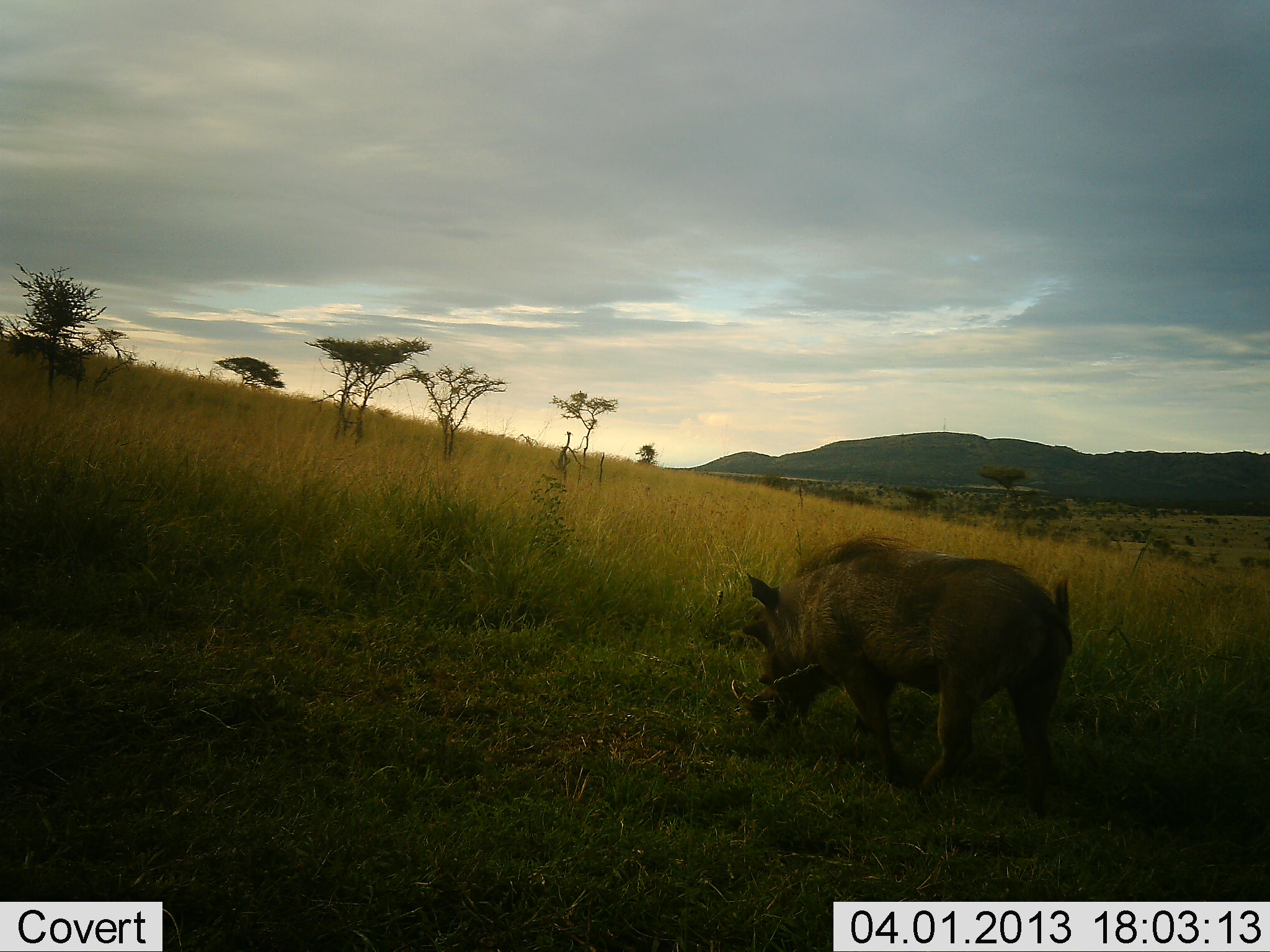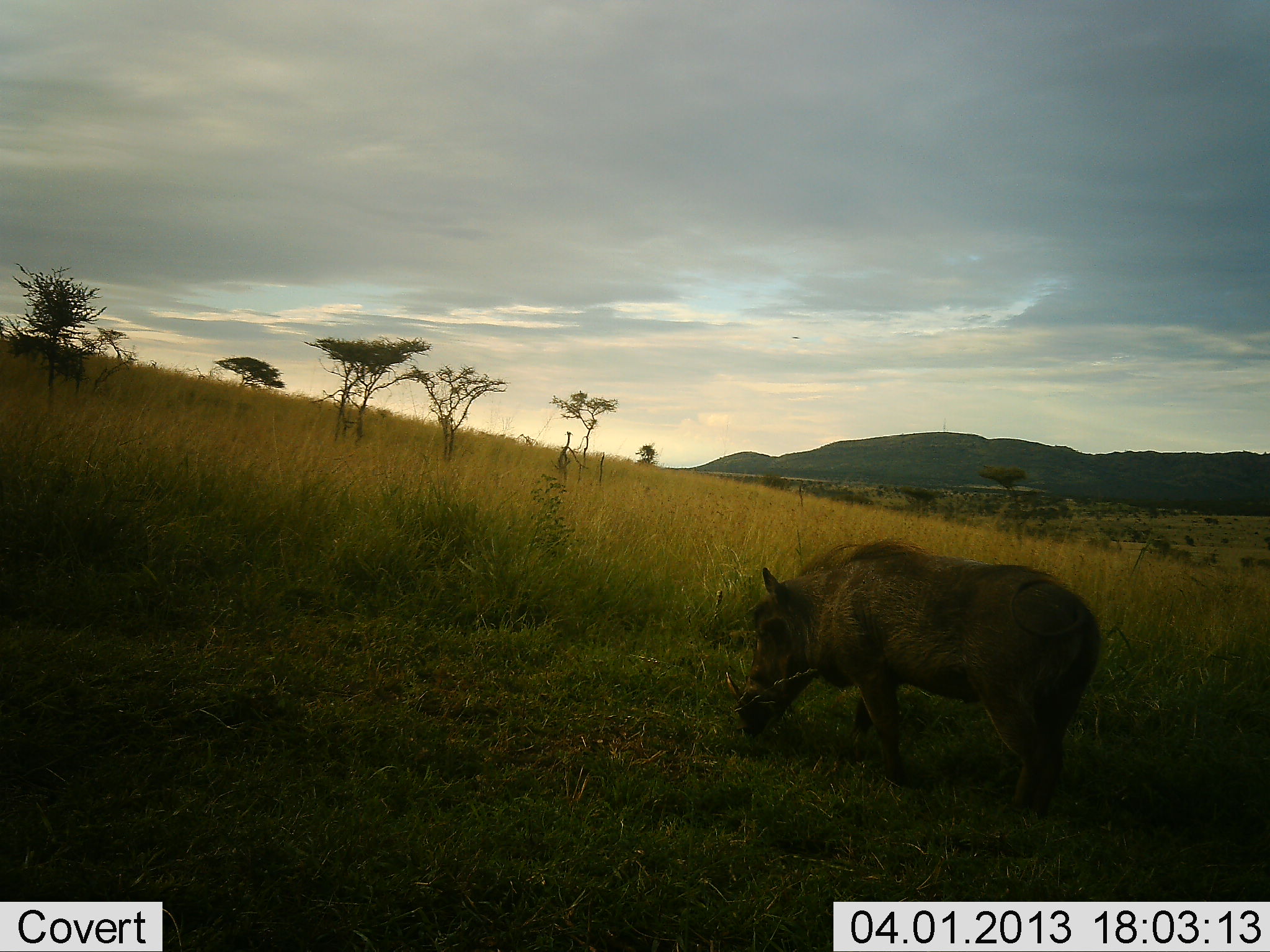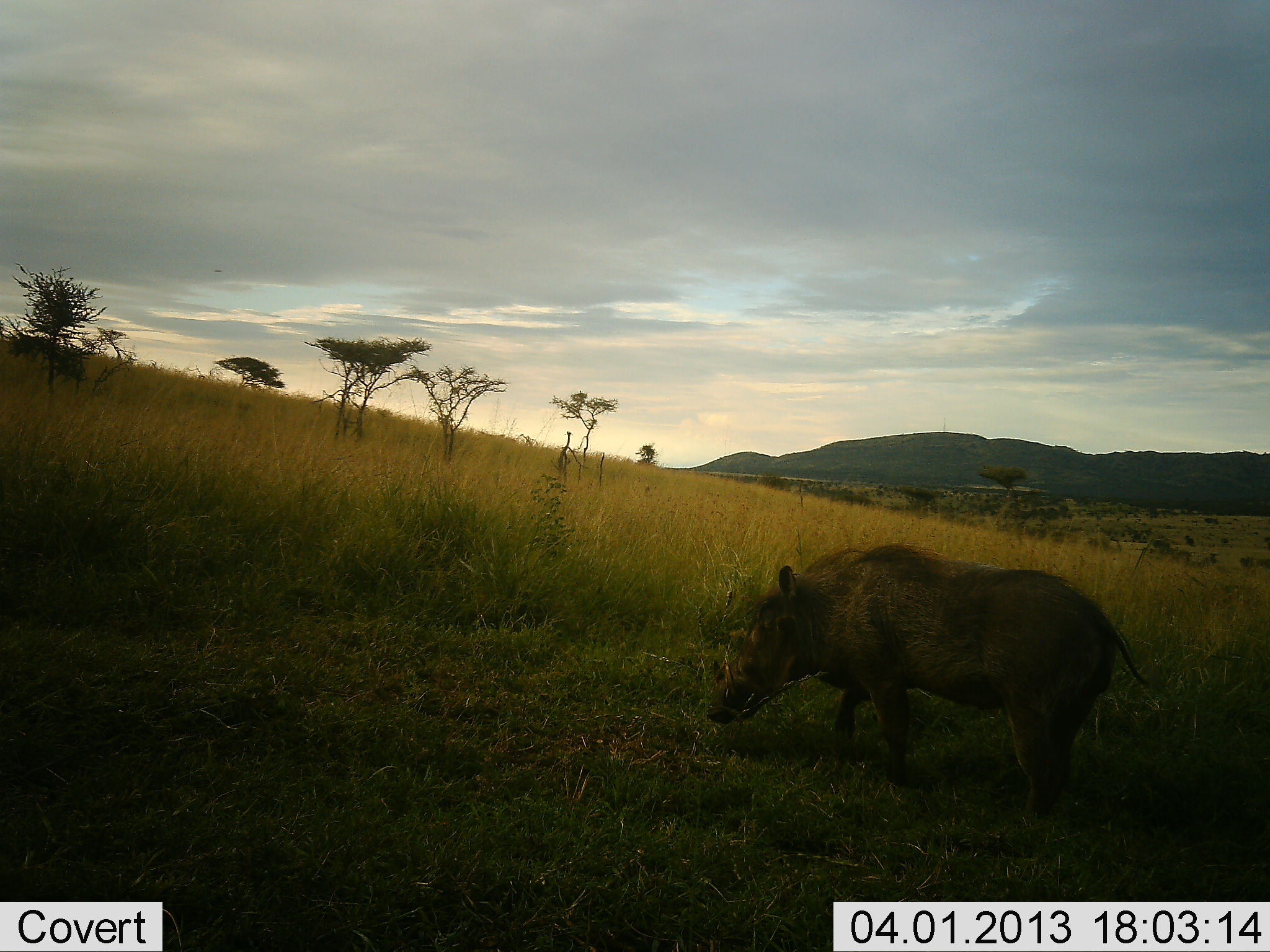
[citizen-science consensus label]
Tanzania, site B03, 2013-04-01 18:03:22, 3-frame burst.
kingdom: Animalia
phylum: Chordata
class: Mammalia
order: Artiodactyla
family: Suidae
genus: Phacochoerus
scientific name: Phacochoerus africanus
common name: warthog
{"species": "warthog (Phacochoerus africanus)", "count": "1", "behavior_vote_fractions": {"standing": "27%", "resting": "0%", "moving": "11%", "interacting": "0%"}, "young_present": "0%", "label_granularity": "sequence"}